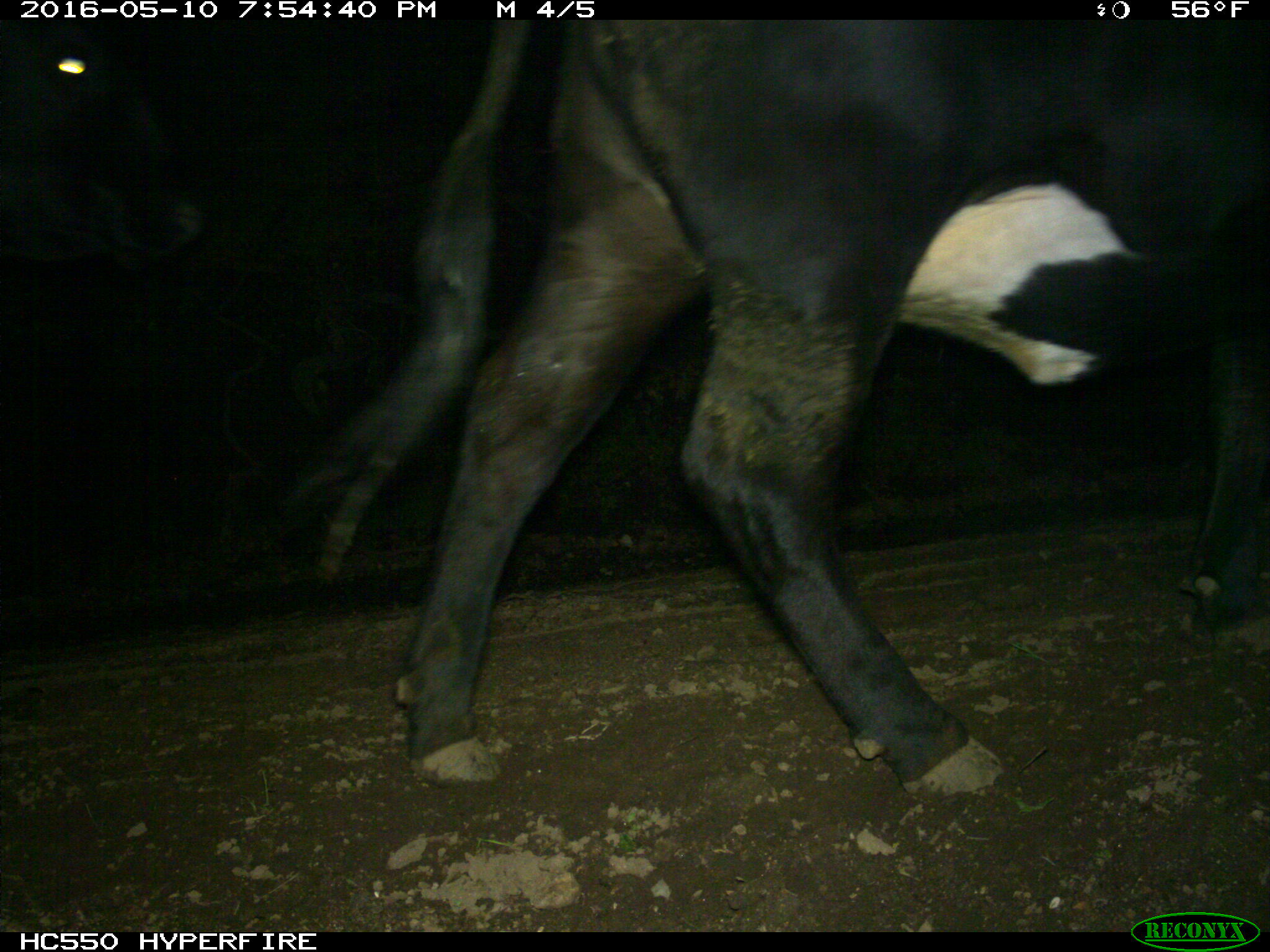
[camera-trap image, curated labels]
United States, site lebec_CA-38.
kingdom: Animalia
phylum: Chordata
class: Mammalia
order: Artiodactyla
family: Bovidae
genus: Bos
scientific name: Bos taurus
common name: domestic cow